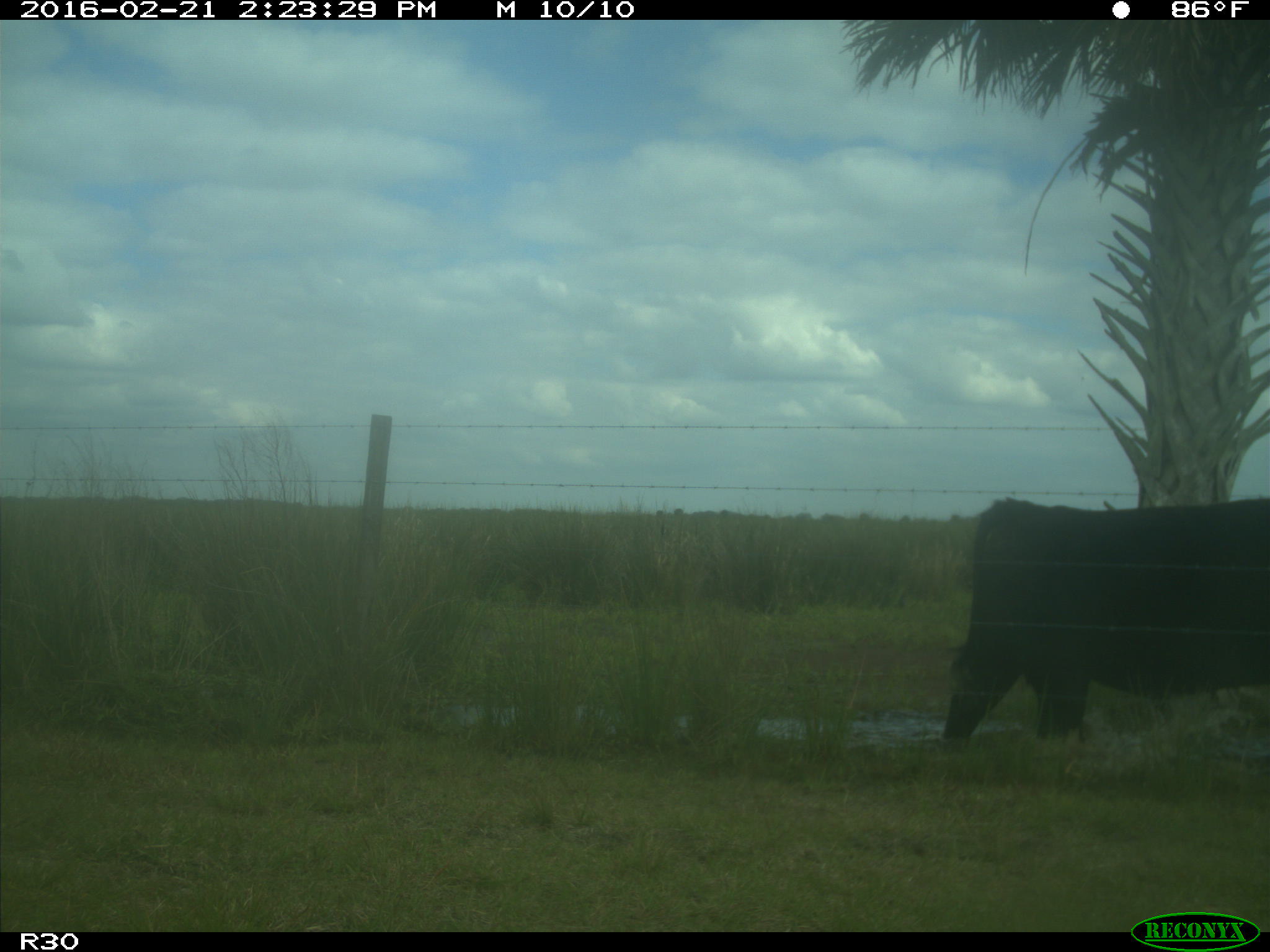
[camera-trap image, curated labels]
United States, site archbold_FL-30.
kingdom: Animalia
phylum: Chordata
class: Mammalia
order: Artiodactyla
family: Bovidae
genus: Bos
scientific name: Bos taurus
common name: domestic cow